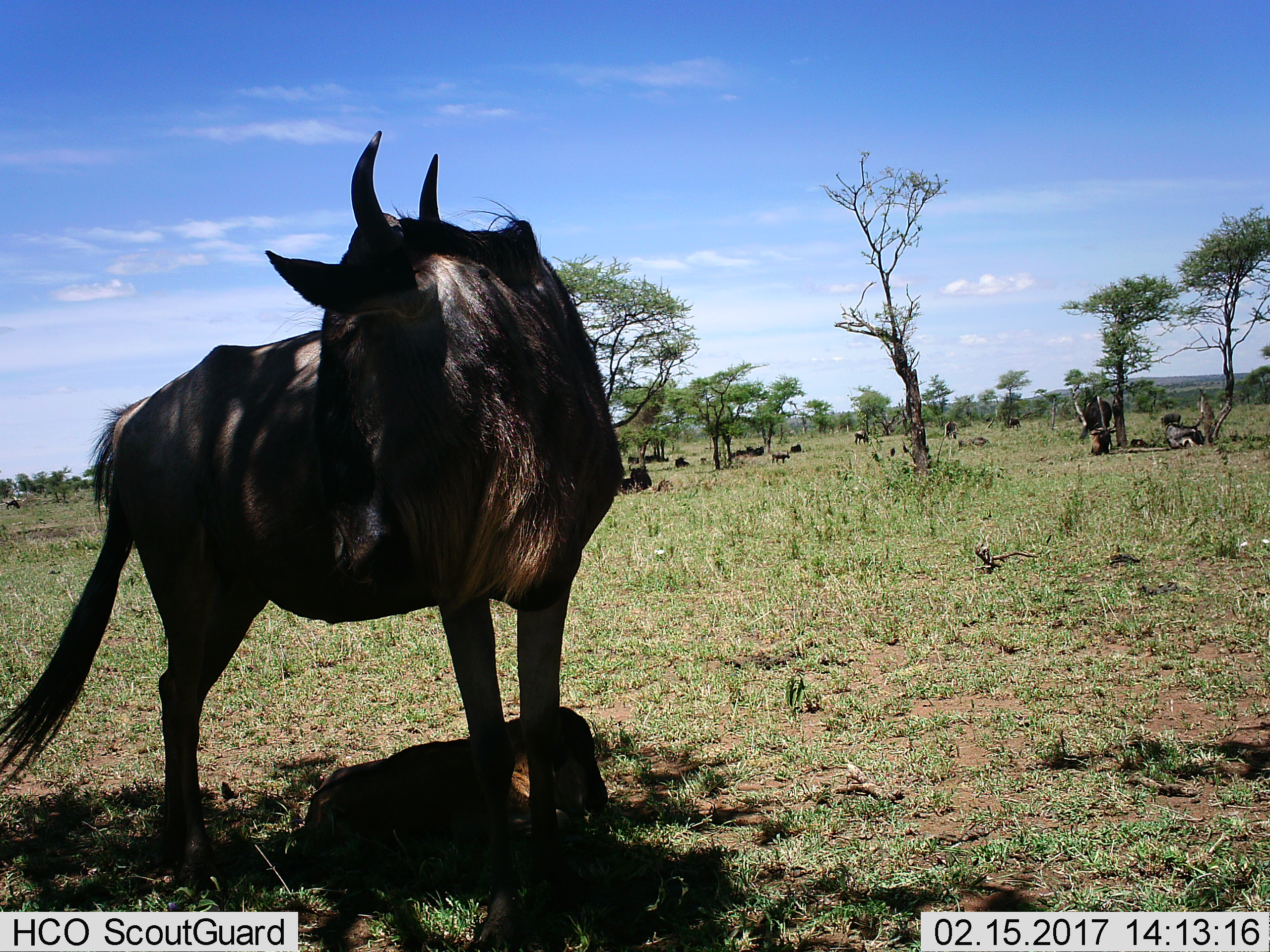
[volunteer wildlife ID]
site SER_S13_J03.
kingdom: Animalia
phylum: Chordata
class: Mammalia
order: Artiodactyla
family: Bovidae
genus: Connochaetes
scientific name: Connochaetes taurinus taurinus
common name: blue wildebeest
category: wildebeestblue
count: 11-50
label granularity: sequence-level